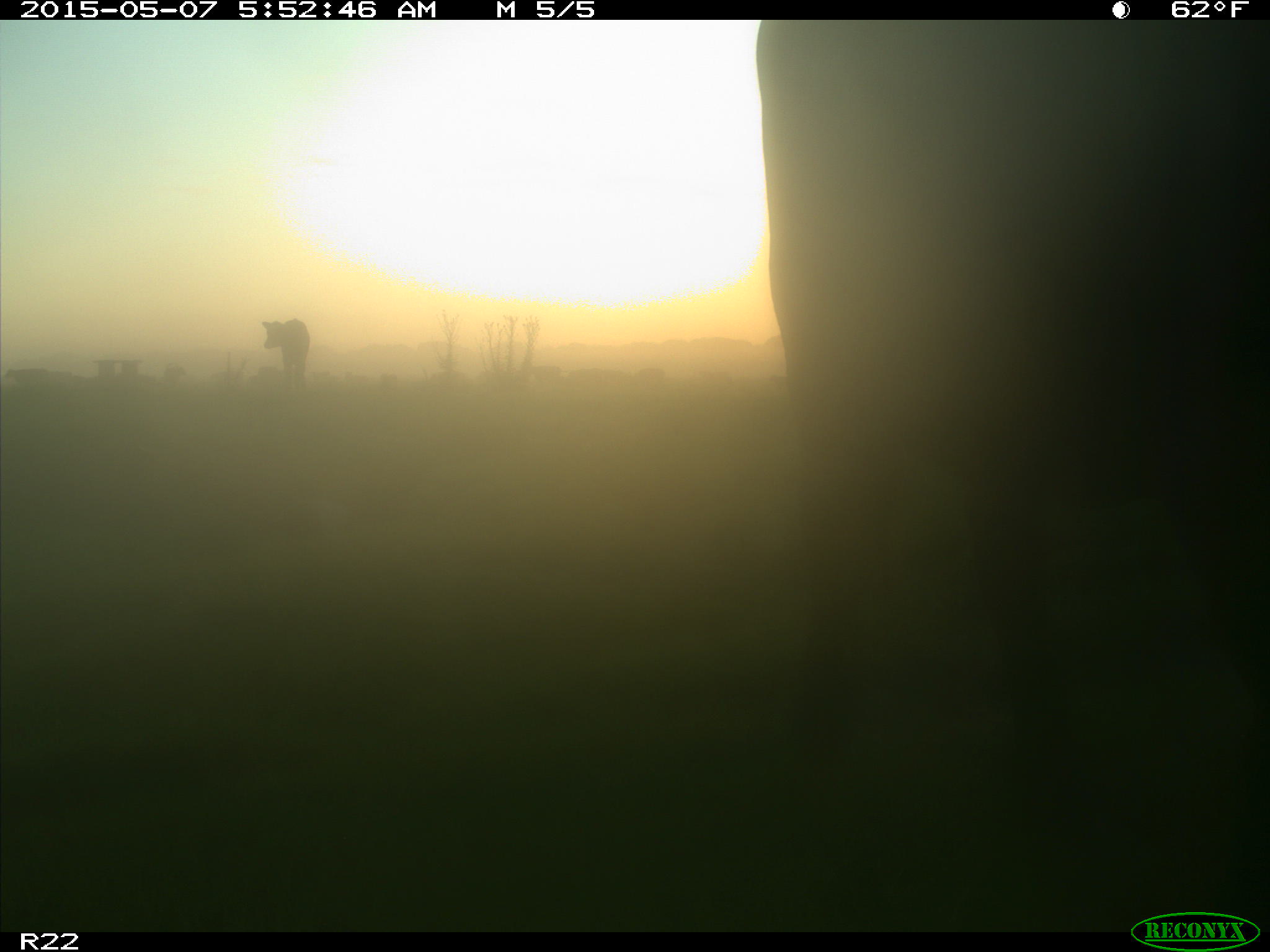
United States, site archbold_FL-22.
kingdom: Animalia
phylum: Chordata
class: Mammalia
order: Artiodactyla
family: Bovidae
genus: Bos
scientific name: Bos taurus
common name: domestic cow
Bos taurus (domestic cow).